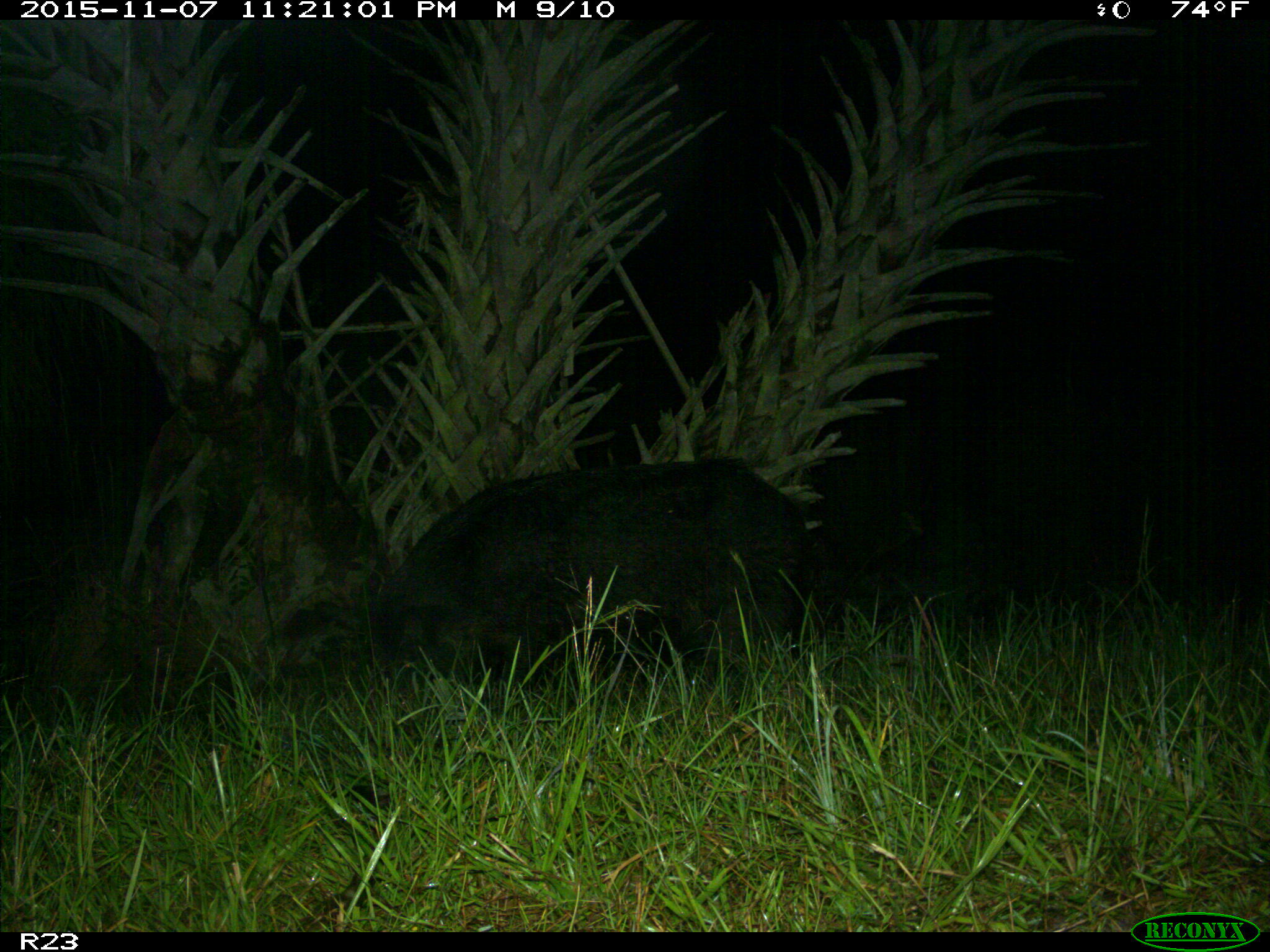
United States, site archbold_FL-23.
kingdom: Animalia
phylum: Chordata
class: Mammalia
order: Artiodactyla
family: Suidae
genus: Sus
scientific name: Sus scrofa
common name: wild boar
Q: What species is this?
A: Sus scrofa (wild boar).